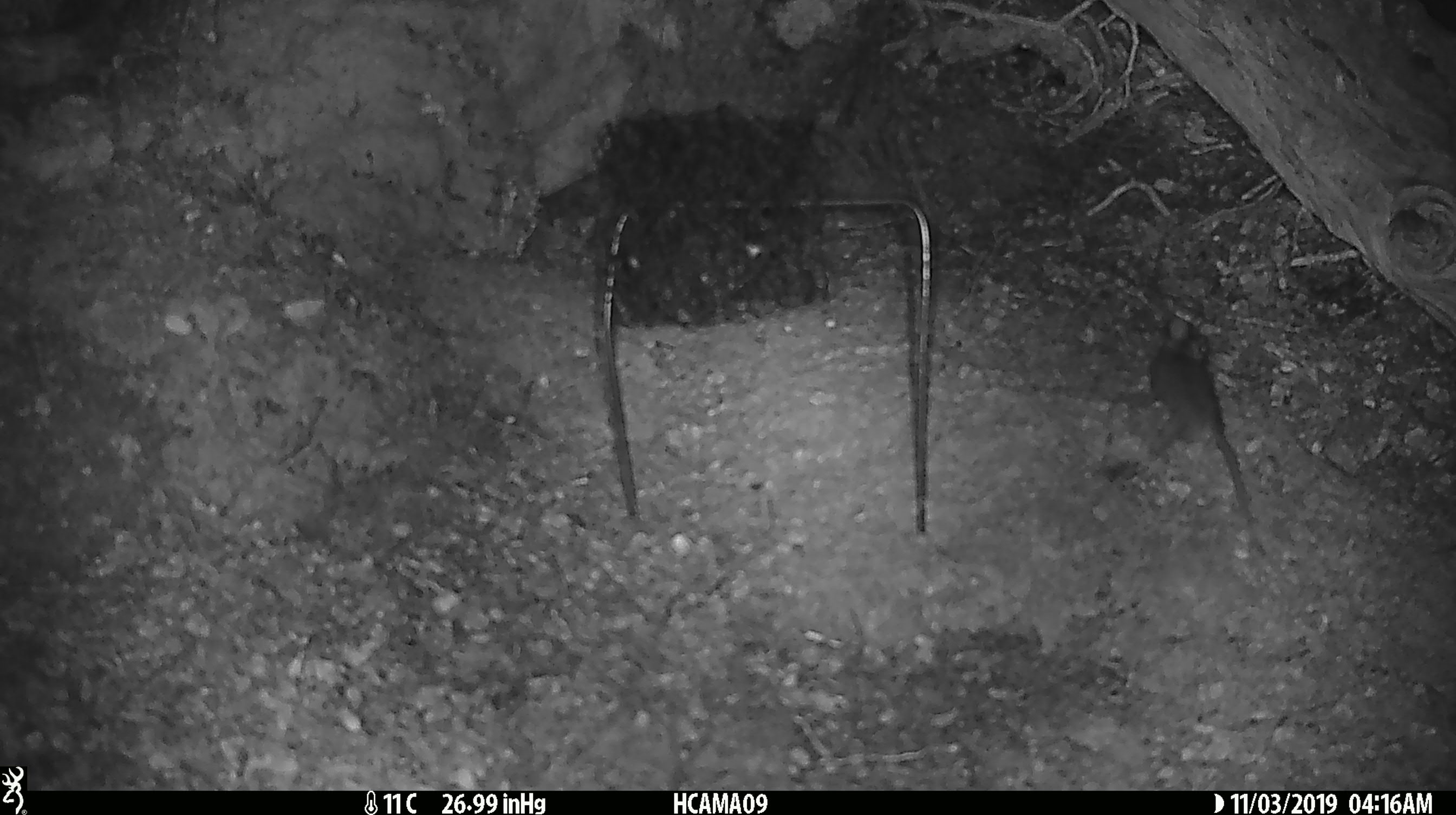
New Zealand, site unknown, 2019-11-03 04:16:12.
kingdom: Animalia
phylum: Chordata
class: Mammalia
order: Rodentia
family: Muridae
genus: Mus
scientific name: Mus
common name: mouse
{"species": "mouse (Mus)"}